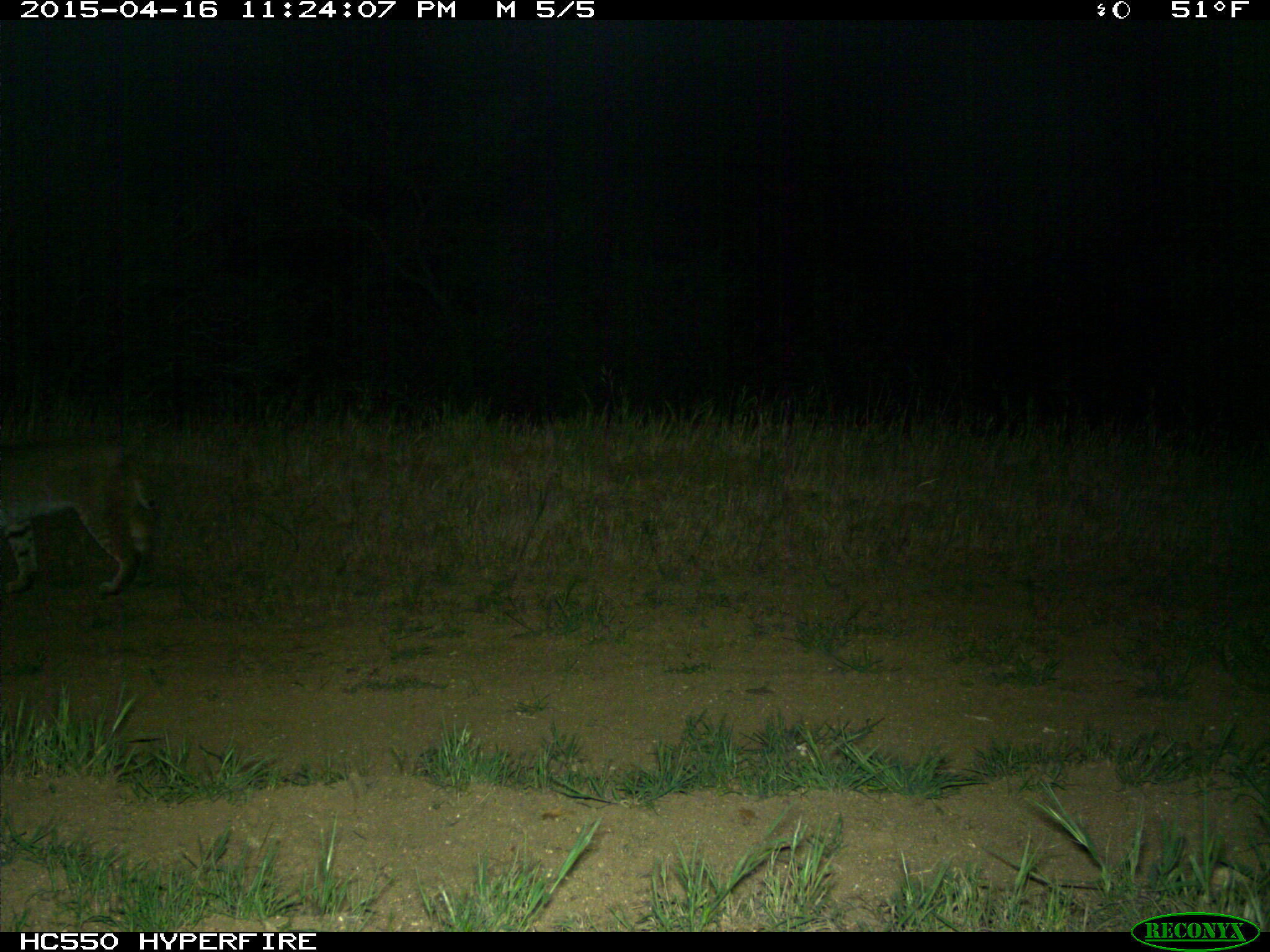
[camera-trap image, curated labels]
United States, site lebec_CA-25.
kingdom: Animalia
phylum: Chordata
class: Mammalia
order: Carnivora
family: Felidae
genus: Lynx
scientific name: Lynx rufus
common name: bobcat